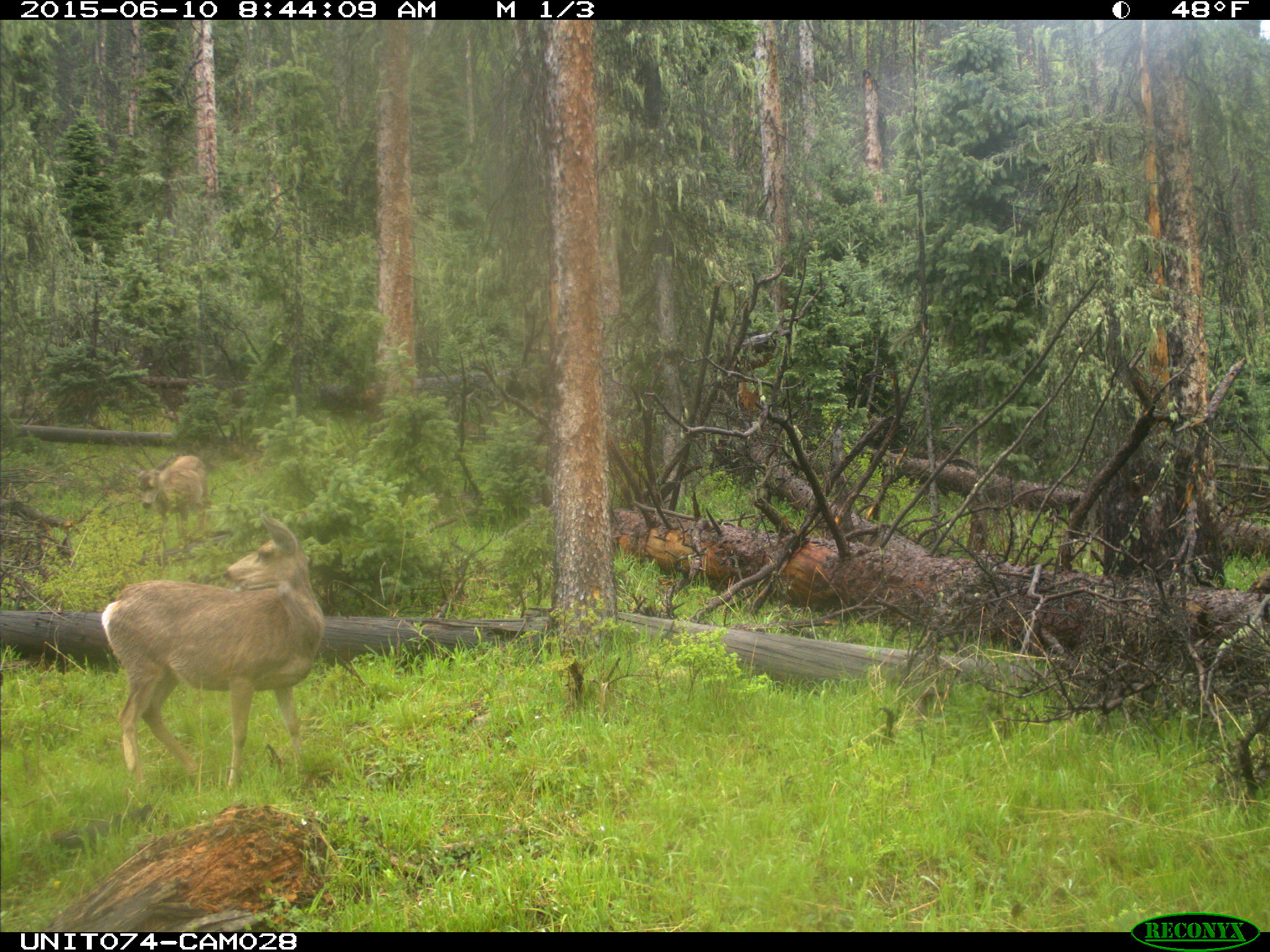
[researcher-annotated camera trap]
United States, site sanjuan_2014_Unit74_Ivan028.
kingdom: Animalia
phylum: Chordata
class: Mammalia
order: Artiodactyla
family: Cervidae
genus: Odocoileus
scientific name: Odocoileus hemionus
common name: mule deer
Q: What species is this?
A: Odocoileus hemionus (mule deer).